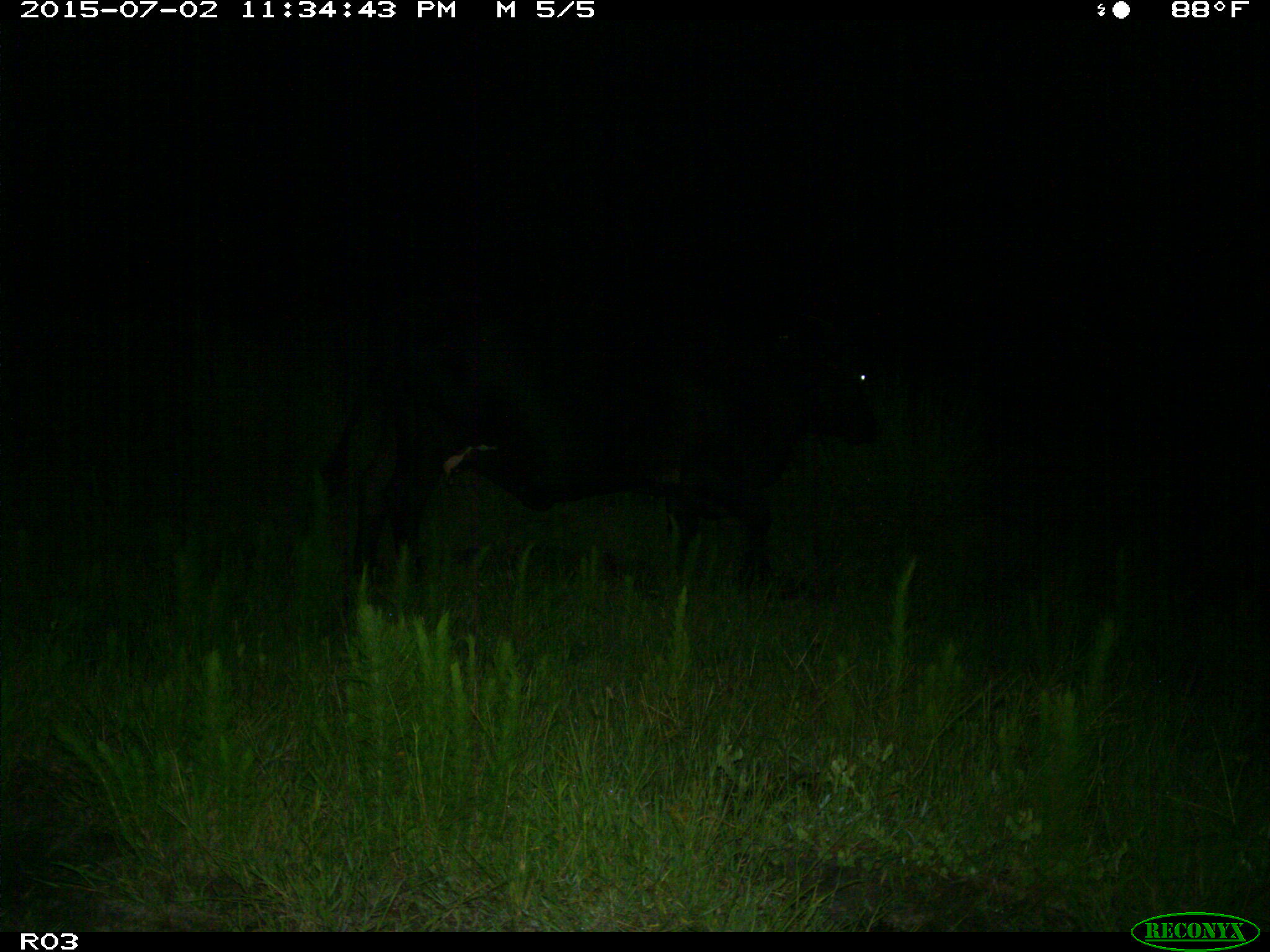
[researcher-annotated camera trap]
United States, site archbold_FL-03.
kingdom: Animalia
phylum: Chordata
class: Mammalia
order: Artiodactyla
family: Bovidae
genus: Bos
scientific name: Bos taurus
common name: domestic cow